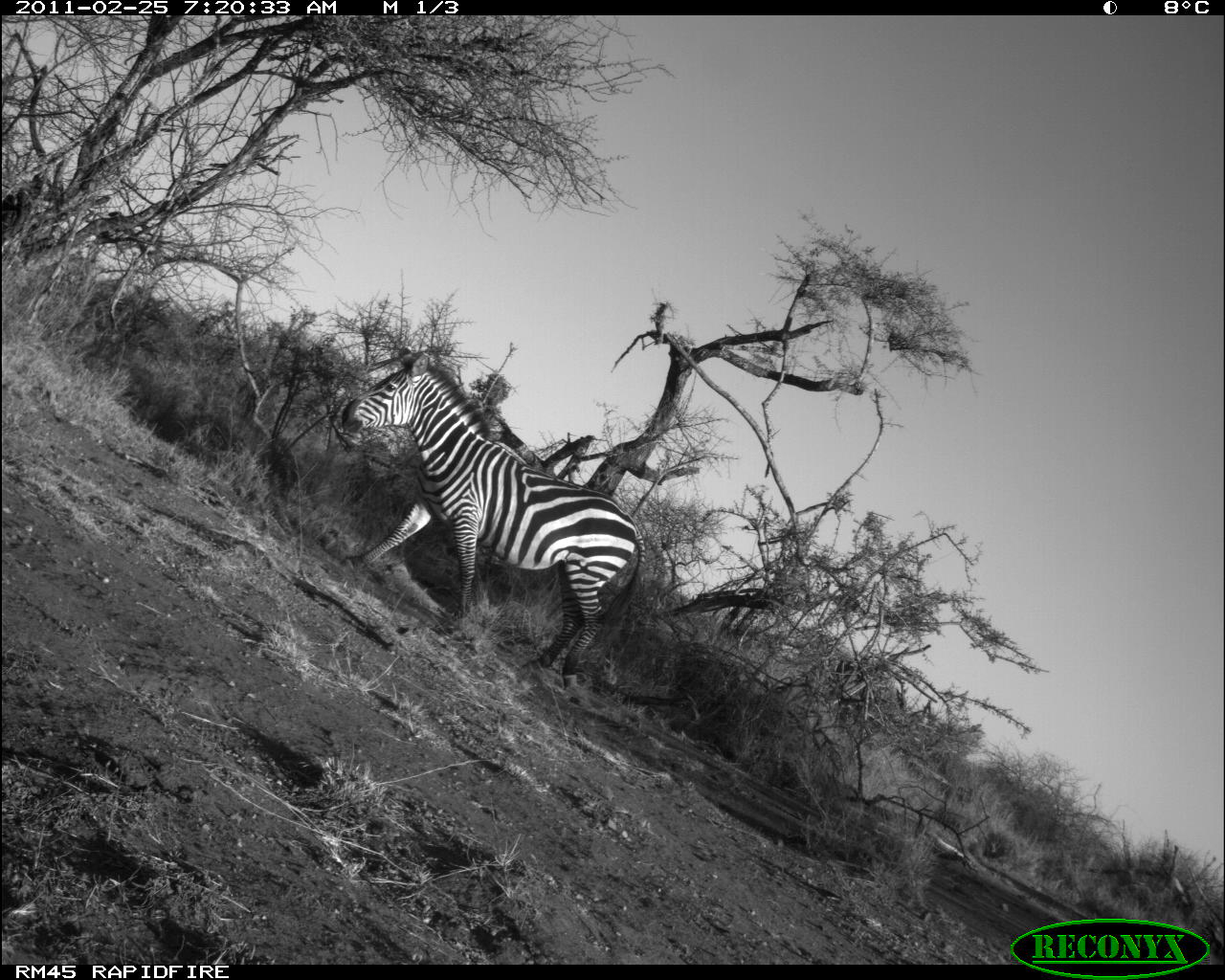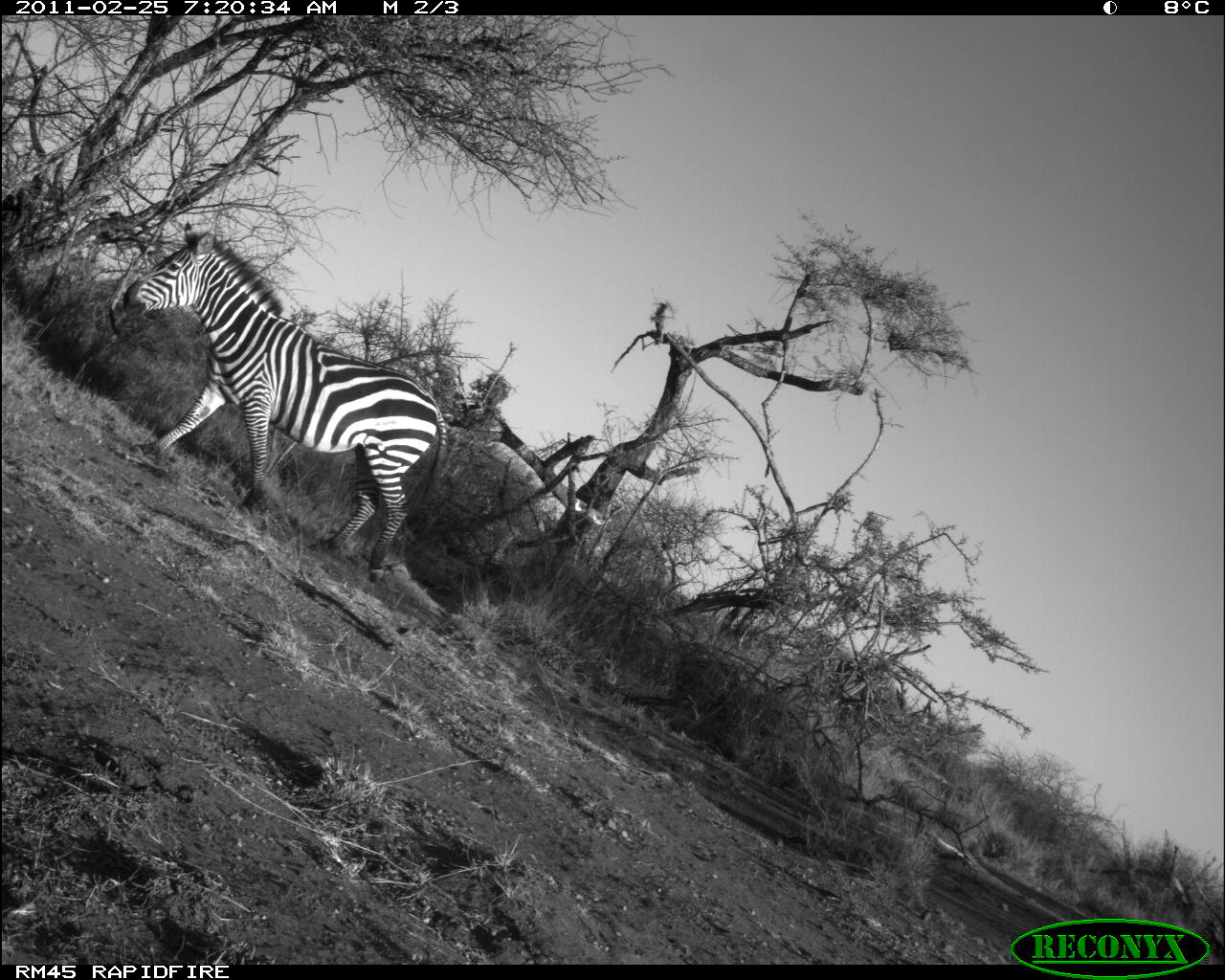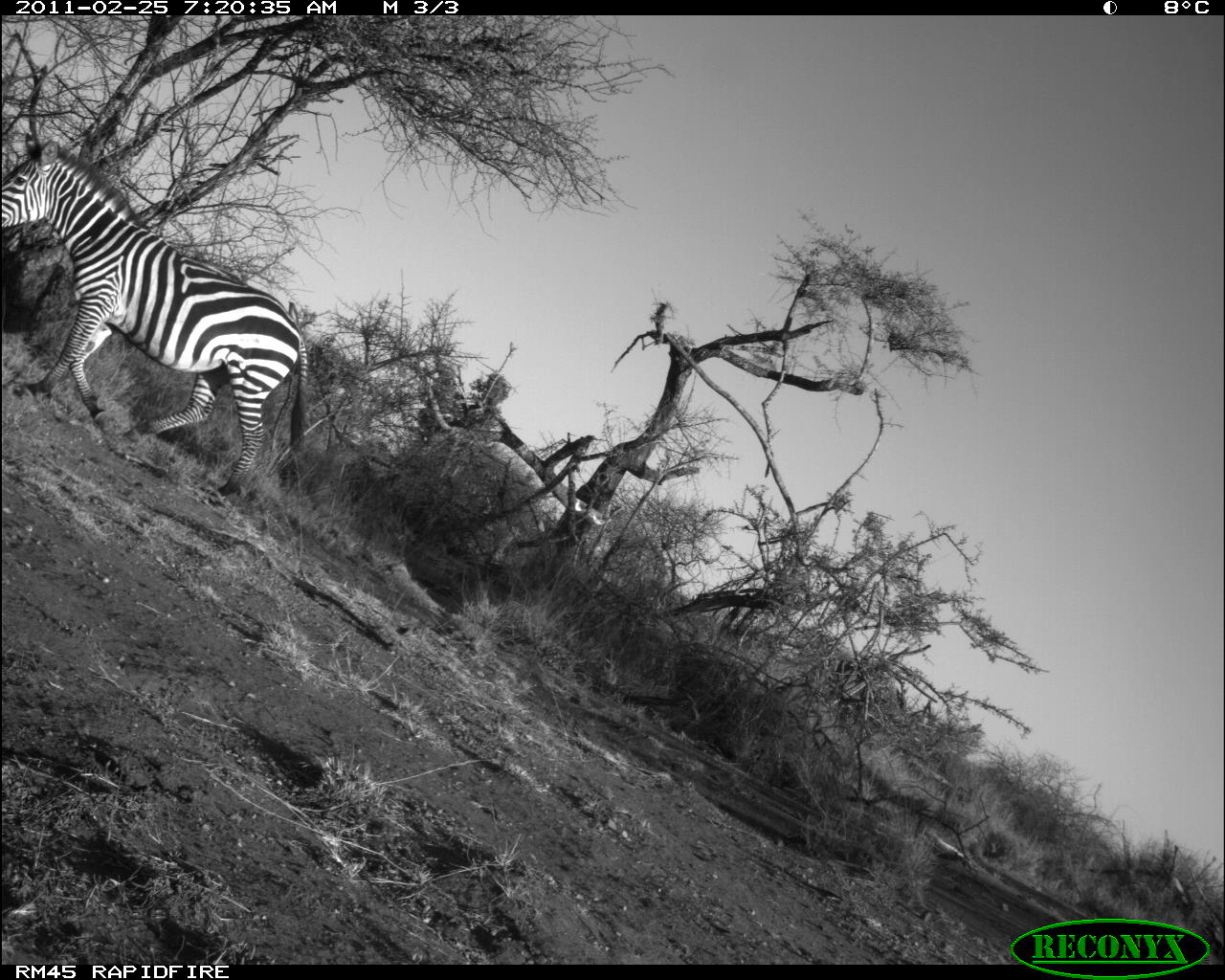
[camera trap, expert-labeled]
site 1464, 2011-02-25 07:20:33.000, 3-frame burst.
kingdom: Animalia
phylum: Chordata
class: Mammalia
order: Perissodactyla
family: Equidae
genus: Equus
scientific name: Equus quagga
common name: plains zebra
Equus quagga (plains zebra), count 1.